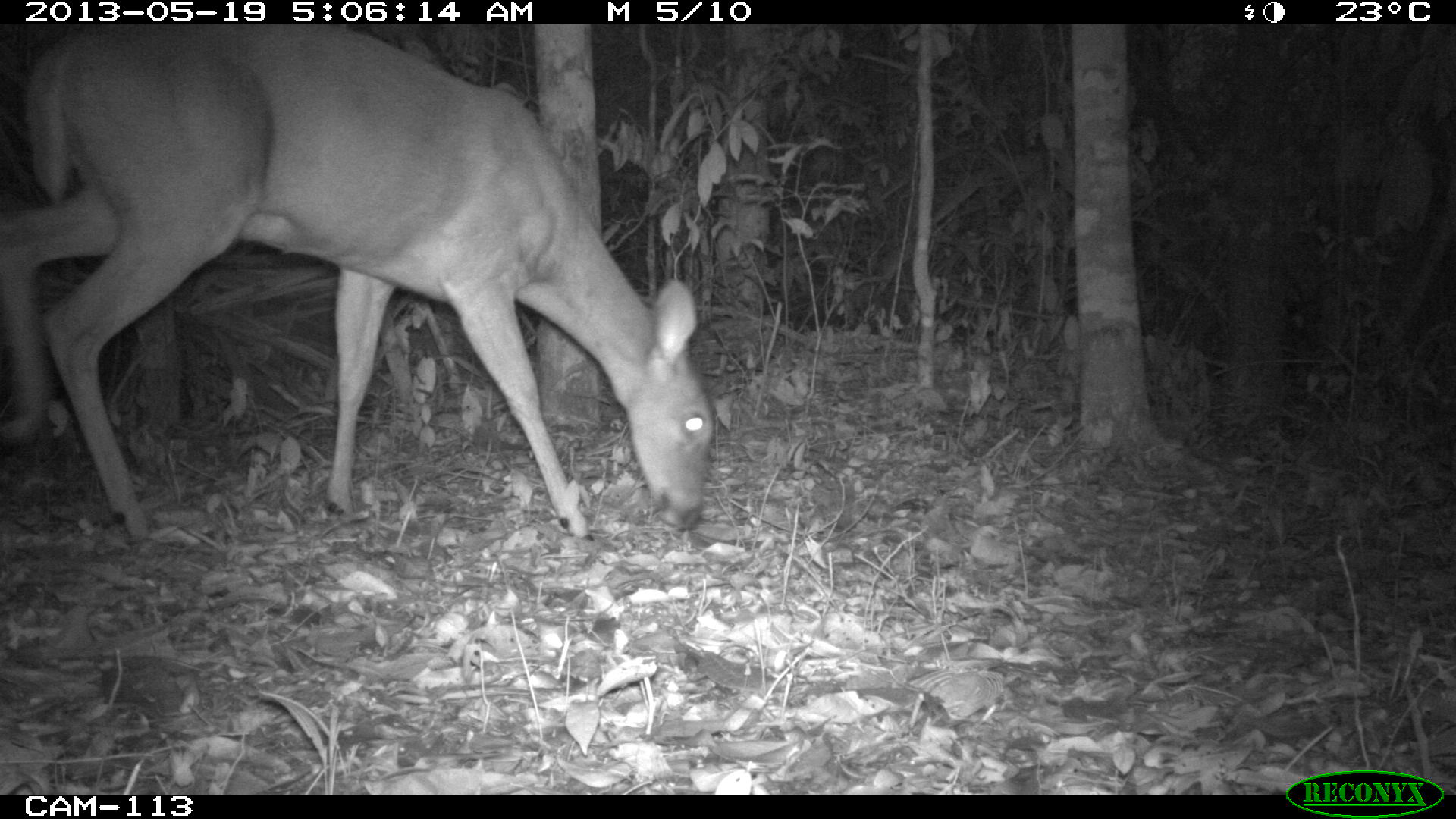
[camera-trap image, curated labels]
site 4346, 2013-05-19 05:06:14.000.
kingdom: Animalia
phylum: Chordata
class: Mammalia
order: Artiodactyla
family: Cervidae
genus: Odocoileus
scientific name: Odocoileus virginianus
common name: white-tailed deer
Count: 1.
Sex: female.